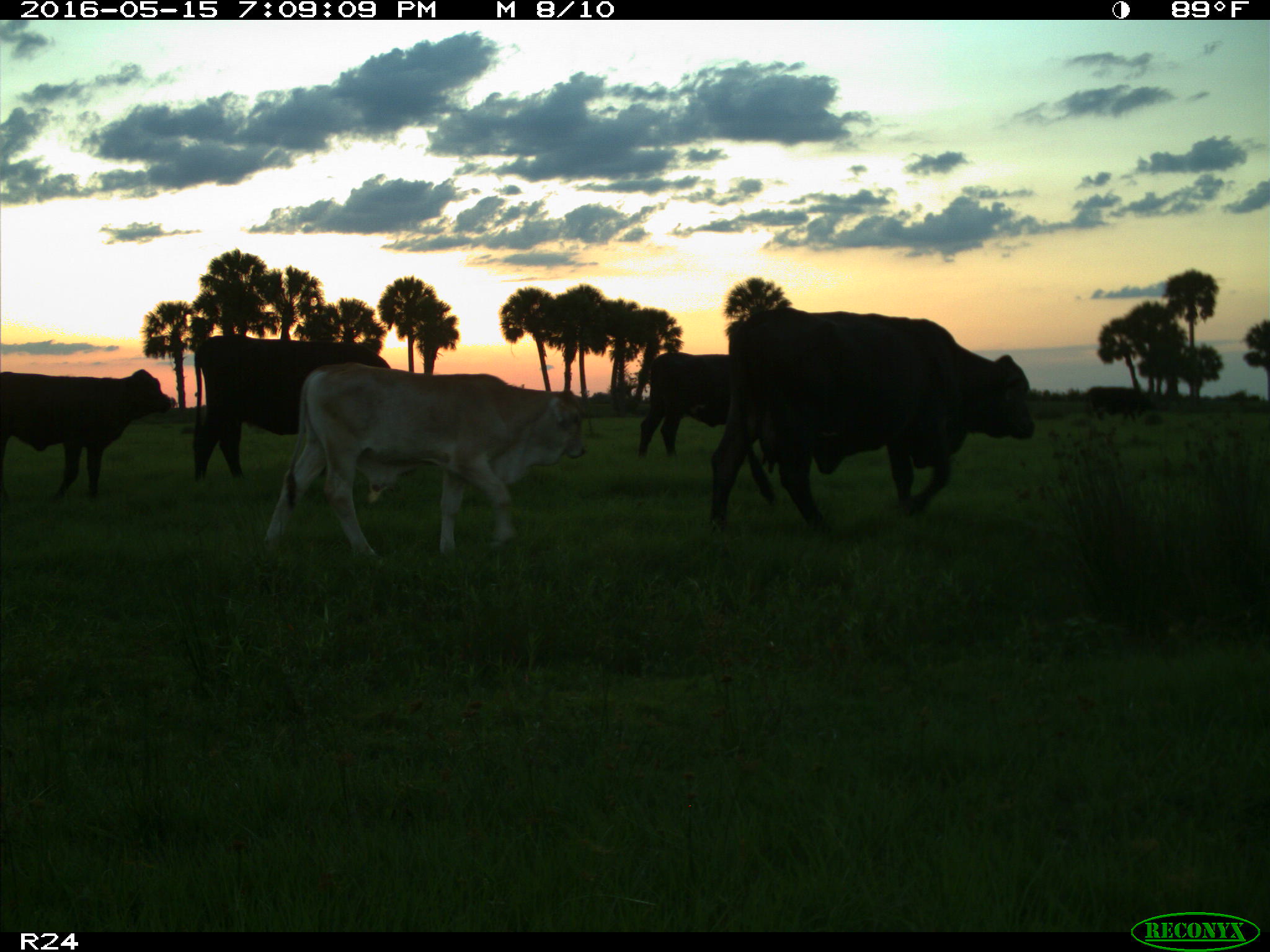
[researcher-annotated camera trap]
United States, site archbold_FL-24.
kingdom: Animalia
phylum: Chordata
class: Mammalia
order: Artiodactyla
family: Bovidae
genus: Bos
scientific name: Bos taurus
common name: domestic cow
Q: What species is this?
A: Bos taurus (domestic cow).